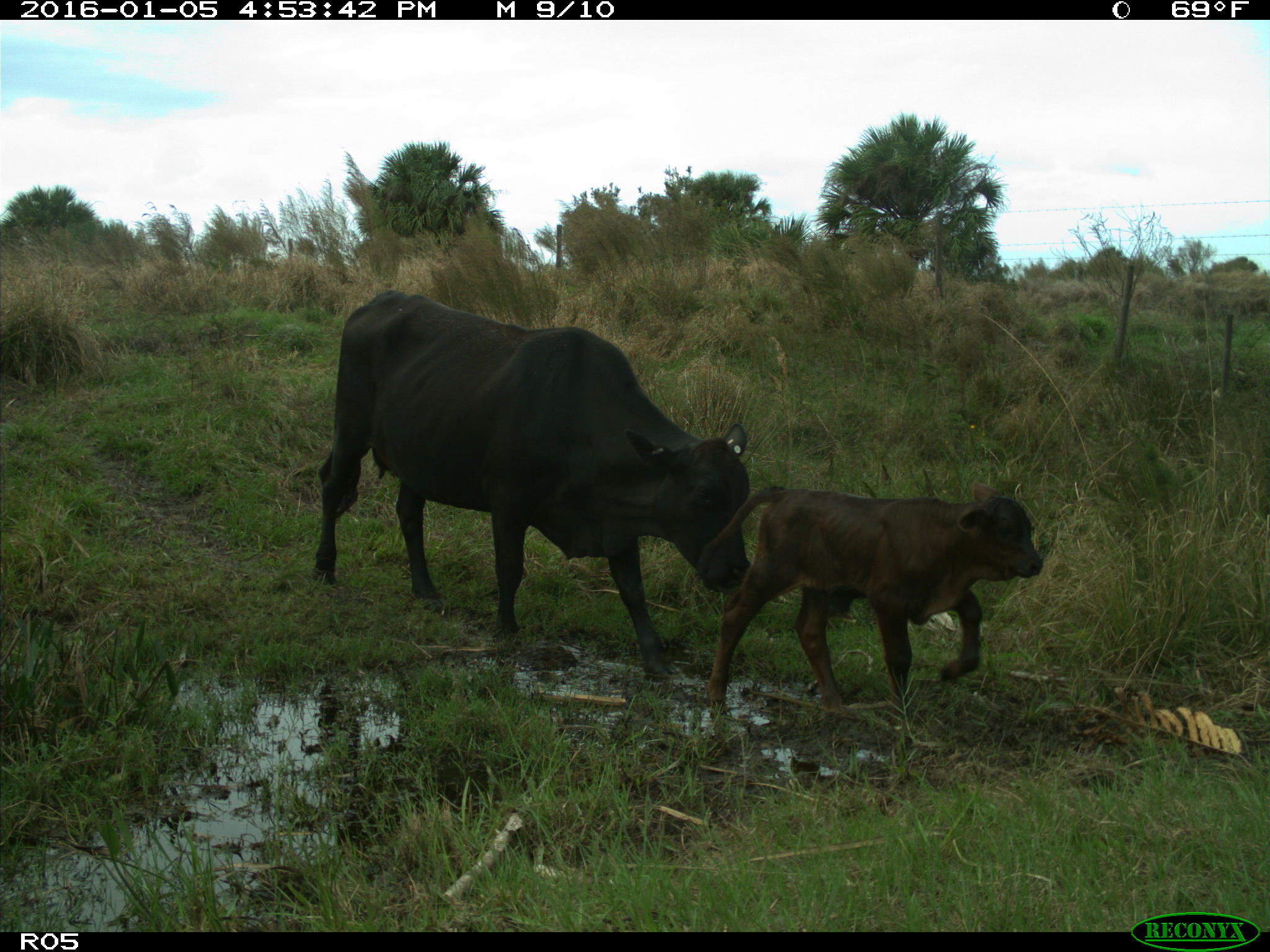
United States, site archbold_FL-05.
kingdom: Animalia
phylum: Chordata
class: Mammalia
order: Artiodactyla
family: Bovidae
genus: Bos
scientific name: Bos taurus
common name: domestic cow